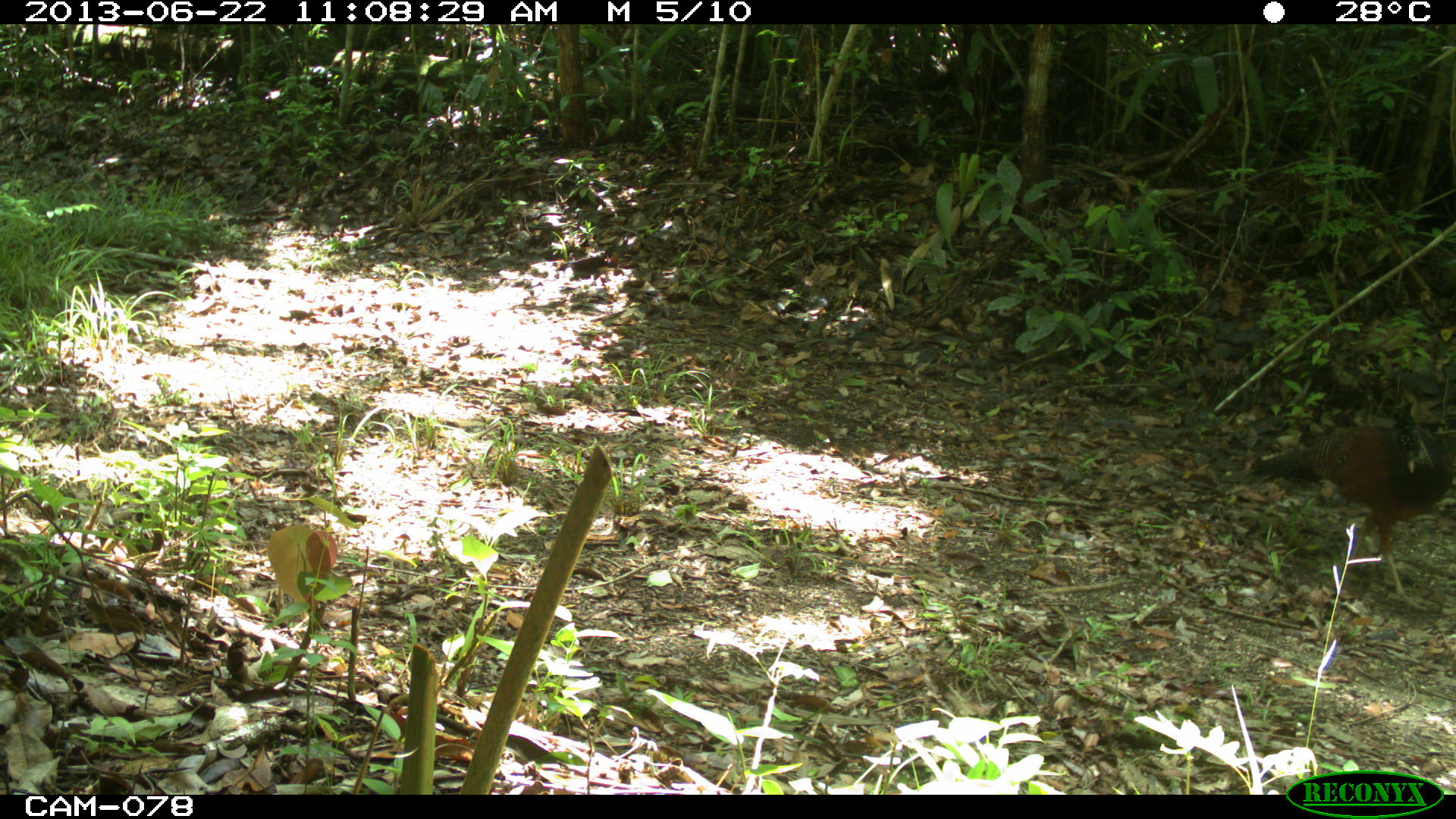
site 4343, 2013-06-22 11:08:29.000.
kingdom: Animalia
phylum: Chordata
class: Aves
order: Galliformes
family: Cracidae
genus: Crax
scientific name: Crax rubra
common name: great curassow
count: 1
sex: female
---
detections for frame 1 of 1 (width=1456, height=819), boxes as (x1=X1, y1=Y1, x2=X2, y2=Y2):
crax rubra: (x1=1245, y1=398, x2=1455, y2=607)